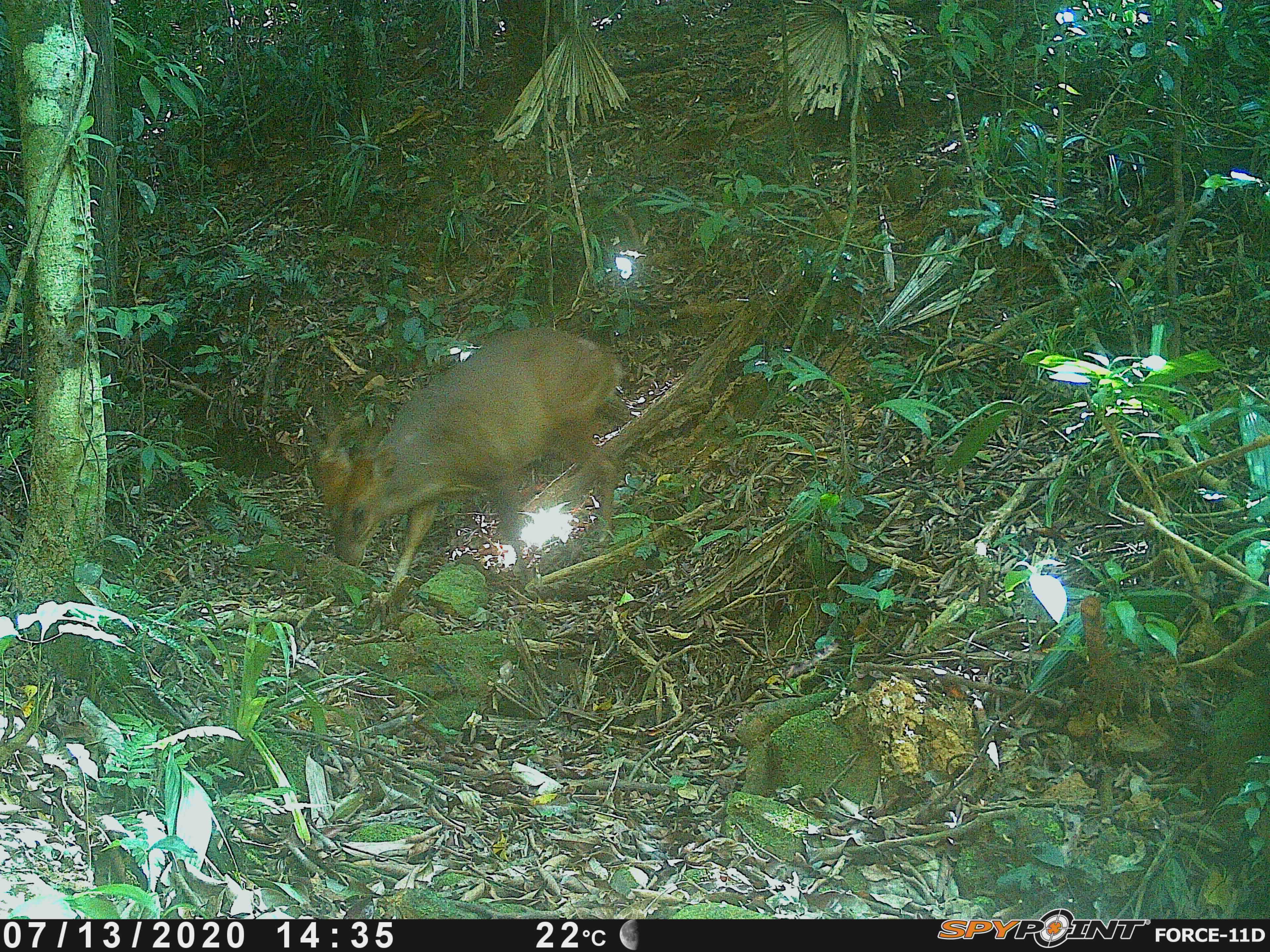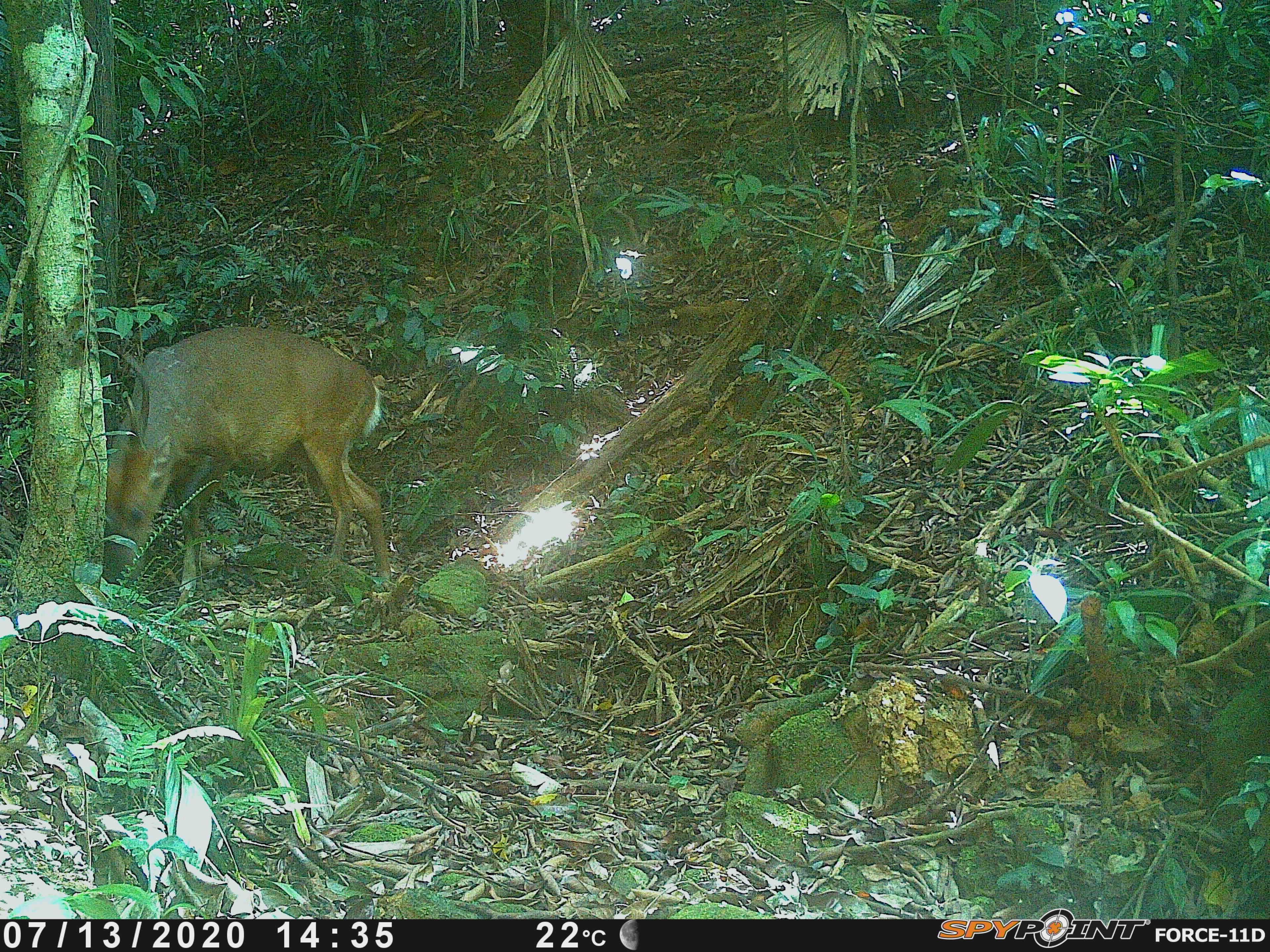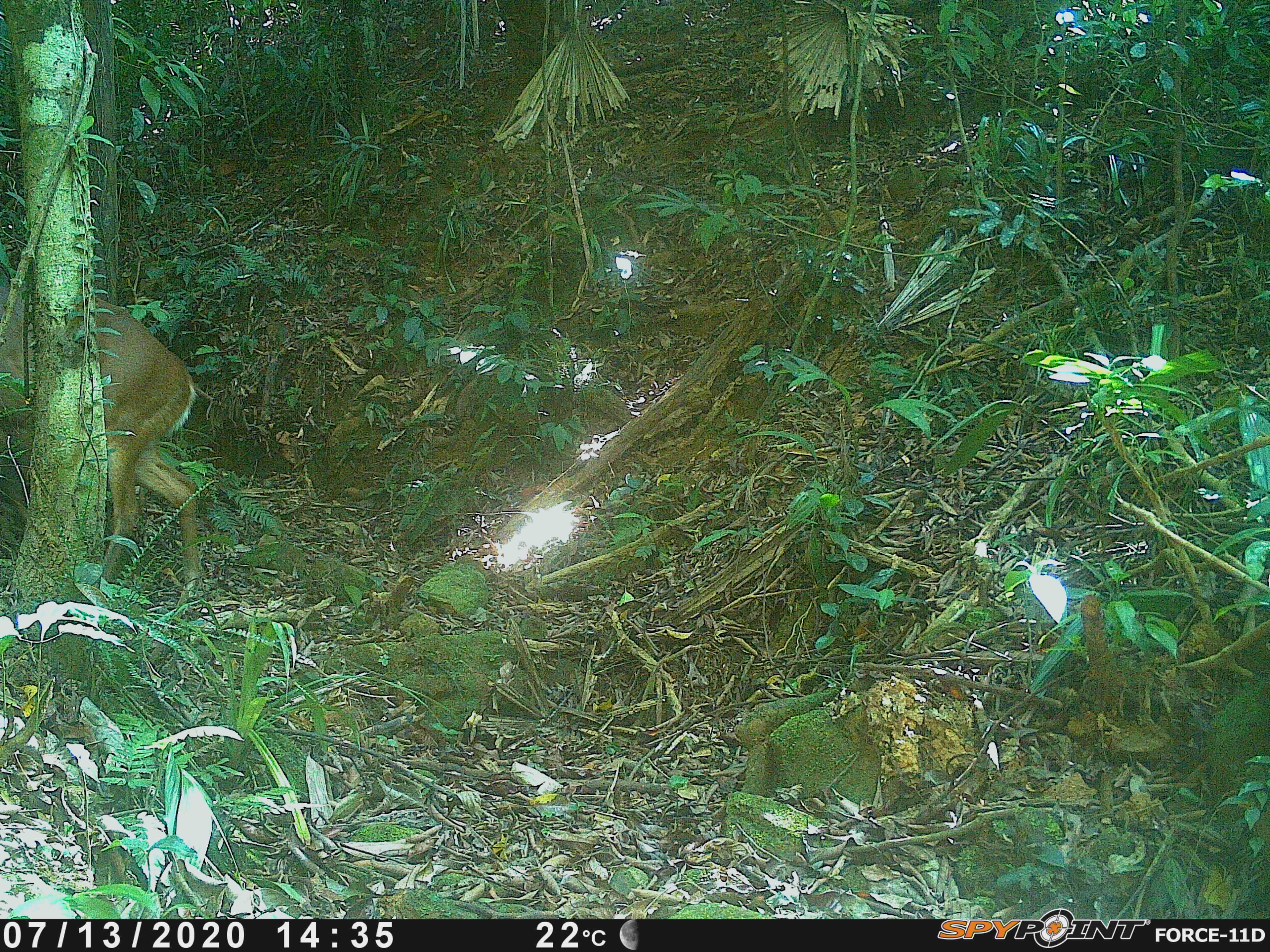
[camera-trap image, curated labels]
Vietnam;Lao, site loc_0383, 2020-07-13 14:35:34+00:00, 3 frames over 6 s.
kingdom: Animalia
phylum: Chordata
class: Mammalia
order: Artiodactyla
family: Cervidae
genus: Muntiacus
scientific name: Muntiacus vuquangensis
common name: large-antlered muntjac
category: large antlered muntjac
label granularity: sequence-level